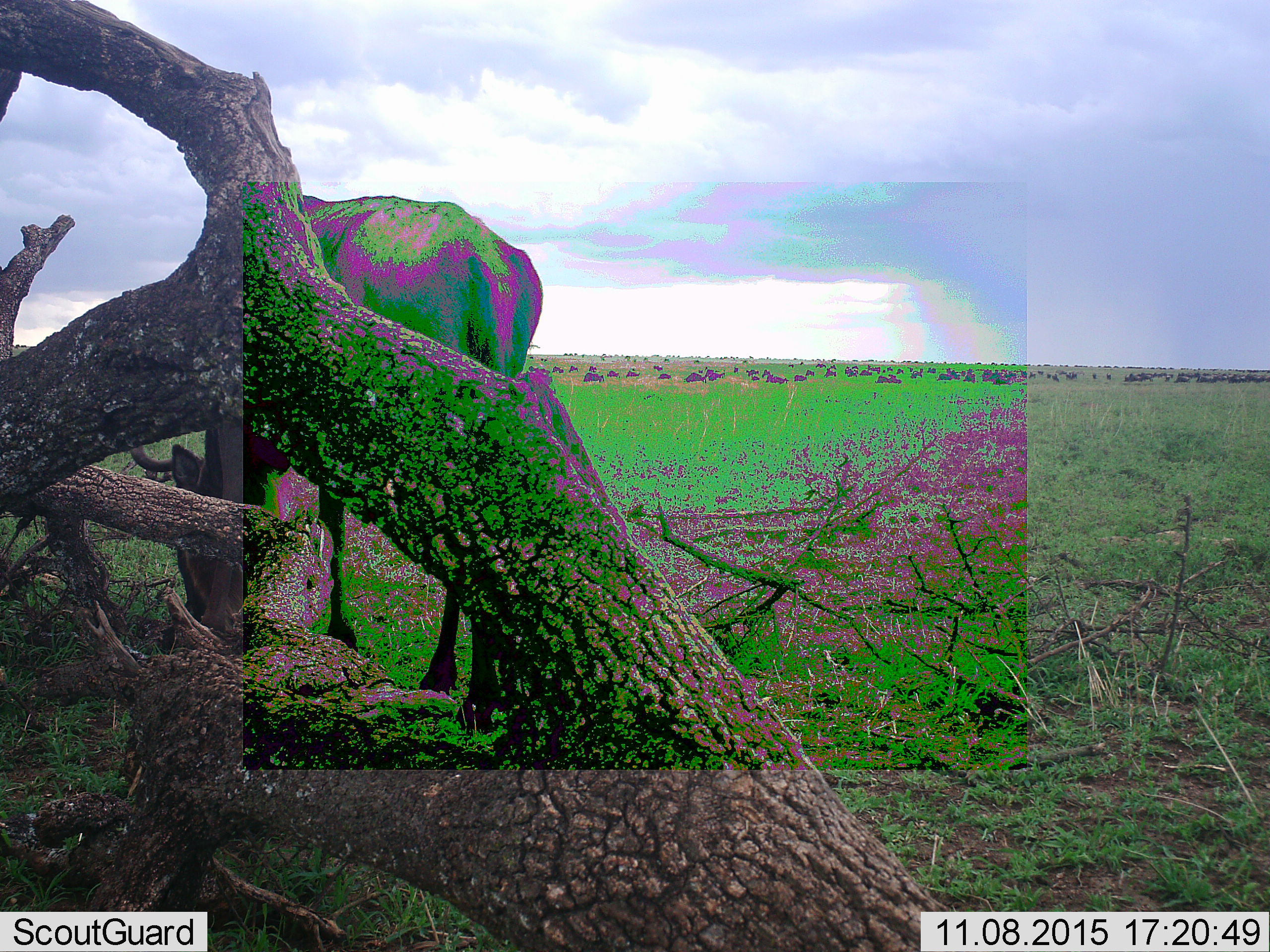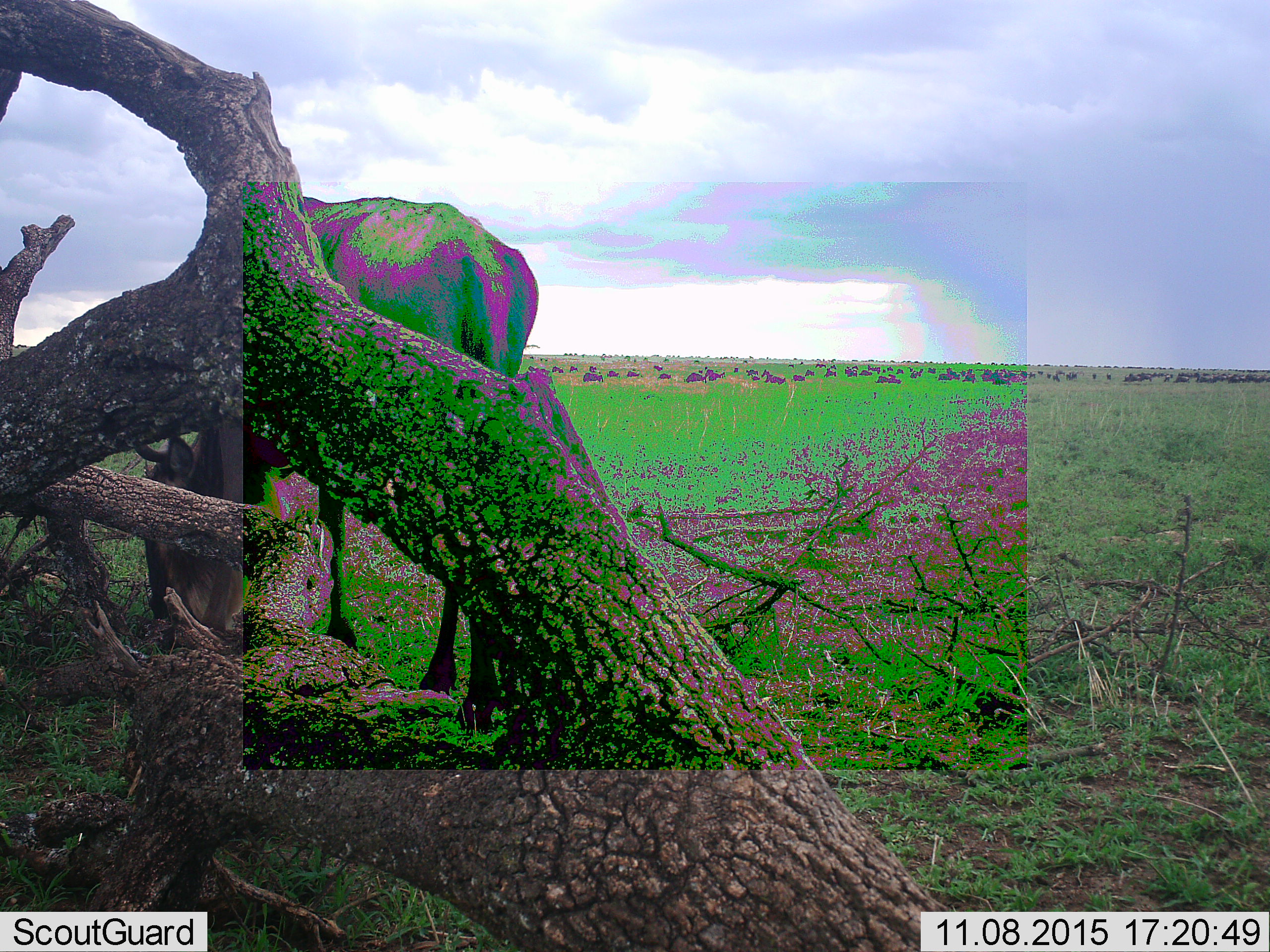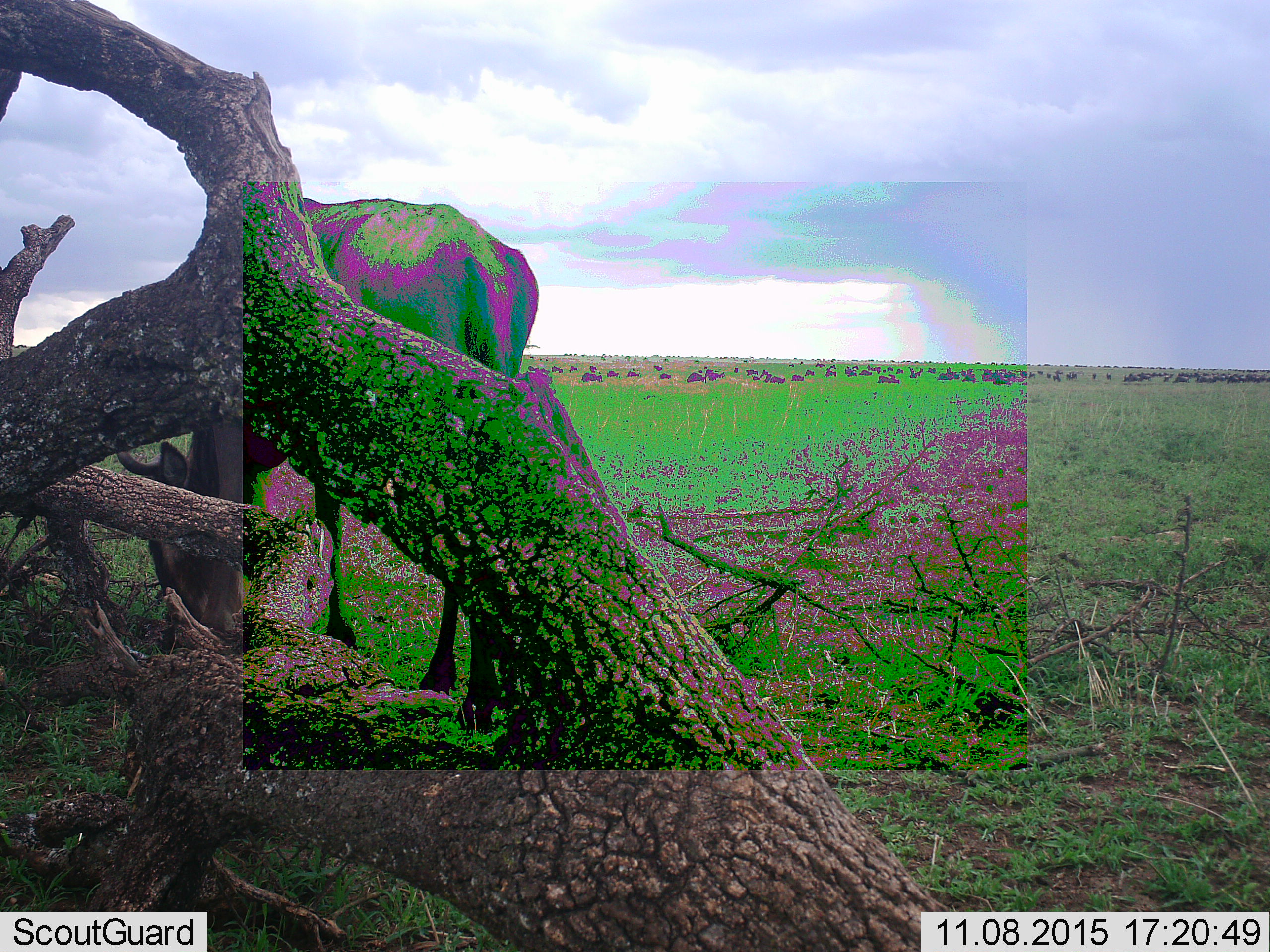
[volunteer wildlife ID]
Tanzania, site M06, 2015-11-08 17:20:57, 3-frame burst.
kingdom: Animalia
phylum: Chordata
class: Mammalia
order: Artiodactyla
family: Bovidae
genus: Connochaetes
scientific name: Connochaetes taurinus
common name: blue wildebeest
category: wildebeest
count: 1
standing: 57%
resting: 29%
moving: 43%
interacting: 0%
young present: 0%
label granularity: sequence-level